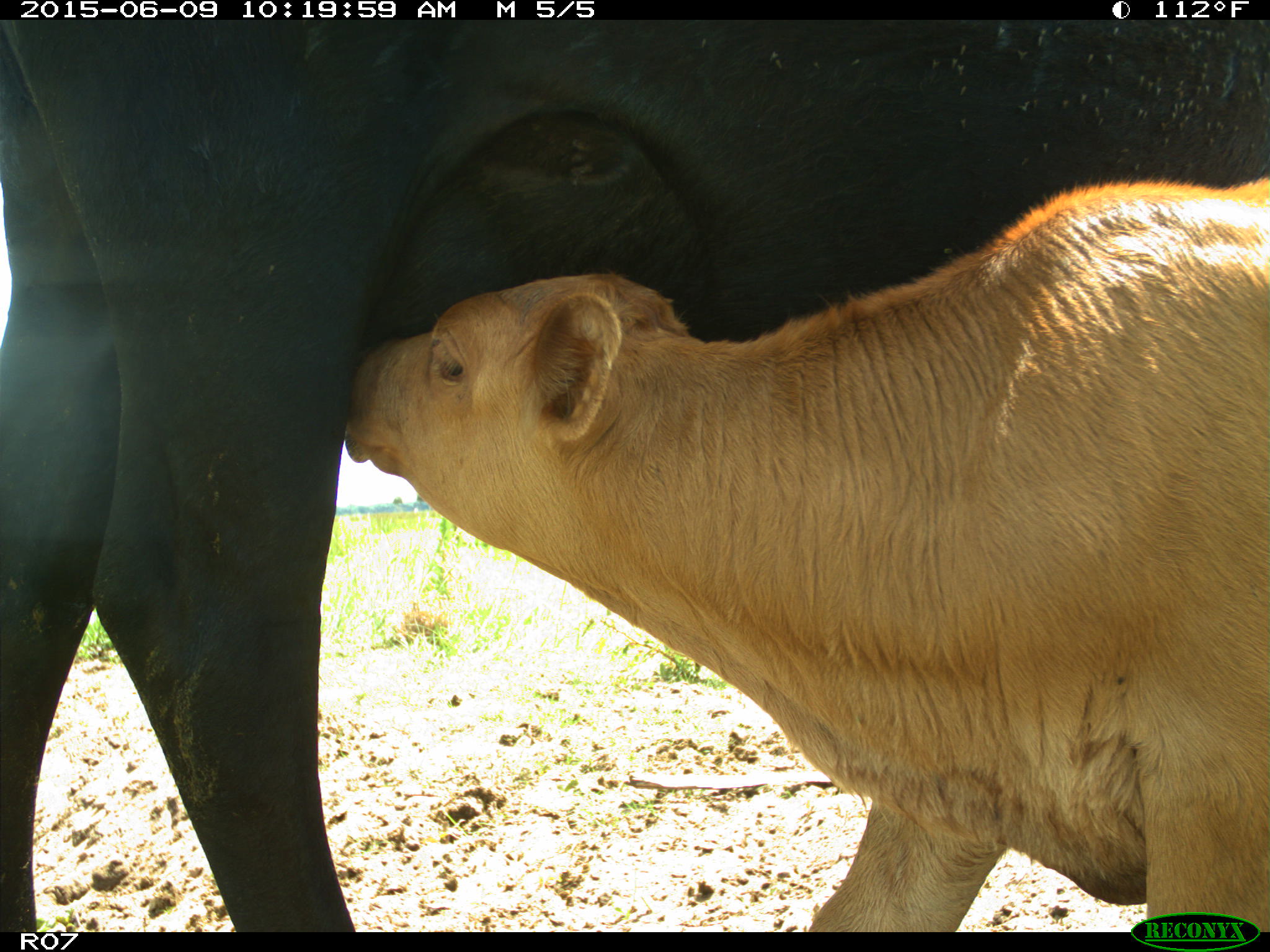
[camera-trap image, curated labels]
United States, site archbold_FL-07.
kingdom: Animalia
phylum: Chordata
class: Mammalia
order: Artiodactyla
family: Bovidae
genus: Bos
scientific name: Bos taurus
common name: domestic cow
Bos taurus (domestic cow).